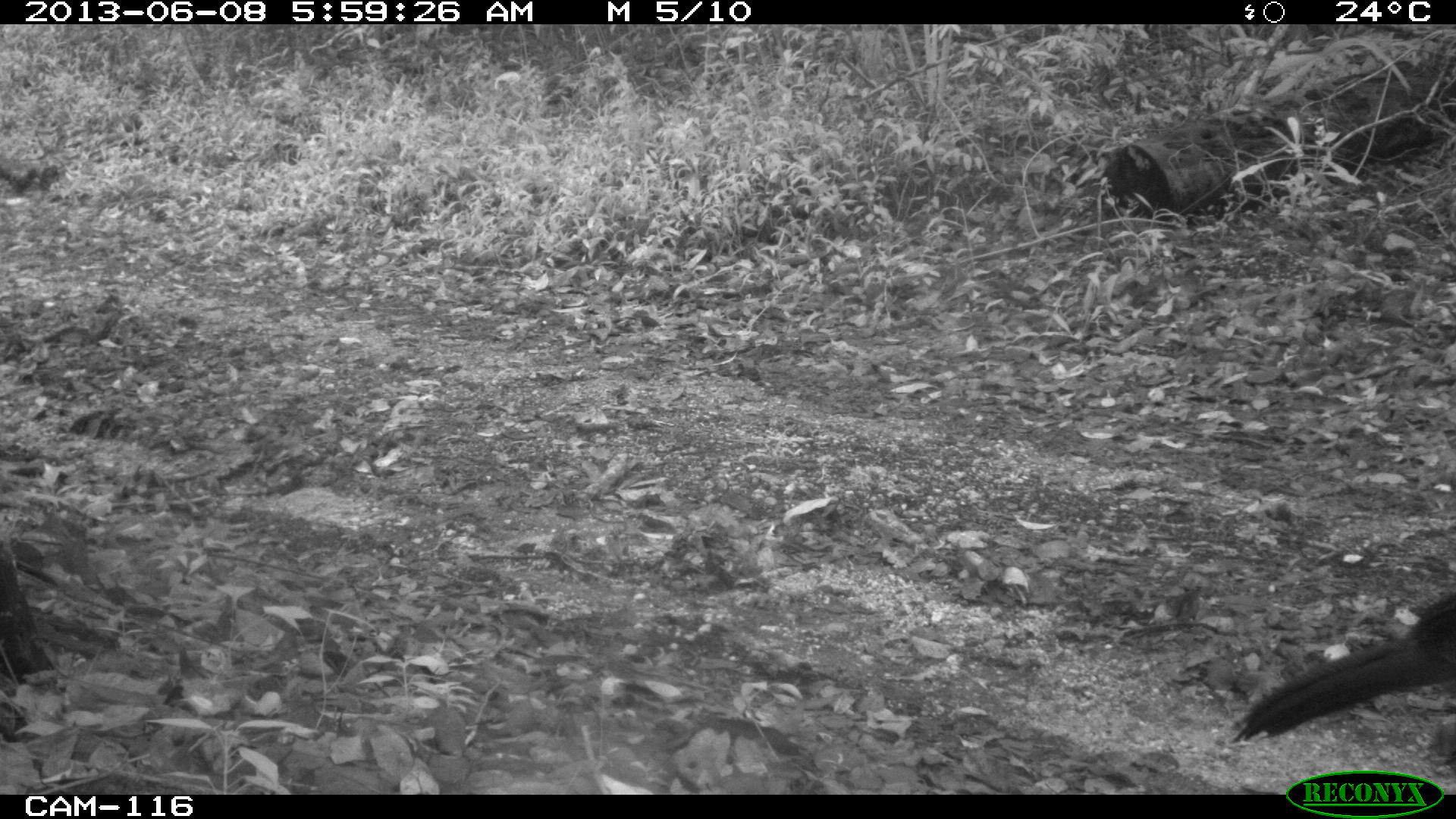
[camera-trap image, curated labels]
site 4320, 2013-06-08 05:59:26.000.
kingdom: Animalia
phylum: Chordata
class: Aves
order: Galliformes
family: Cracidae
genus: Crax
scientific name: Crax rubra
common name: great curassow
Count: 1.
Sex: female.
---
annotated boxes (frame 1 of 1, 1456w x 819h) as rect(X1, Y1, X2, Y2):
crax rubra: rect(1230, 590, 1456, 744)